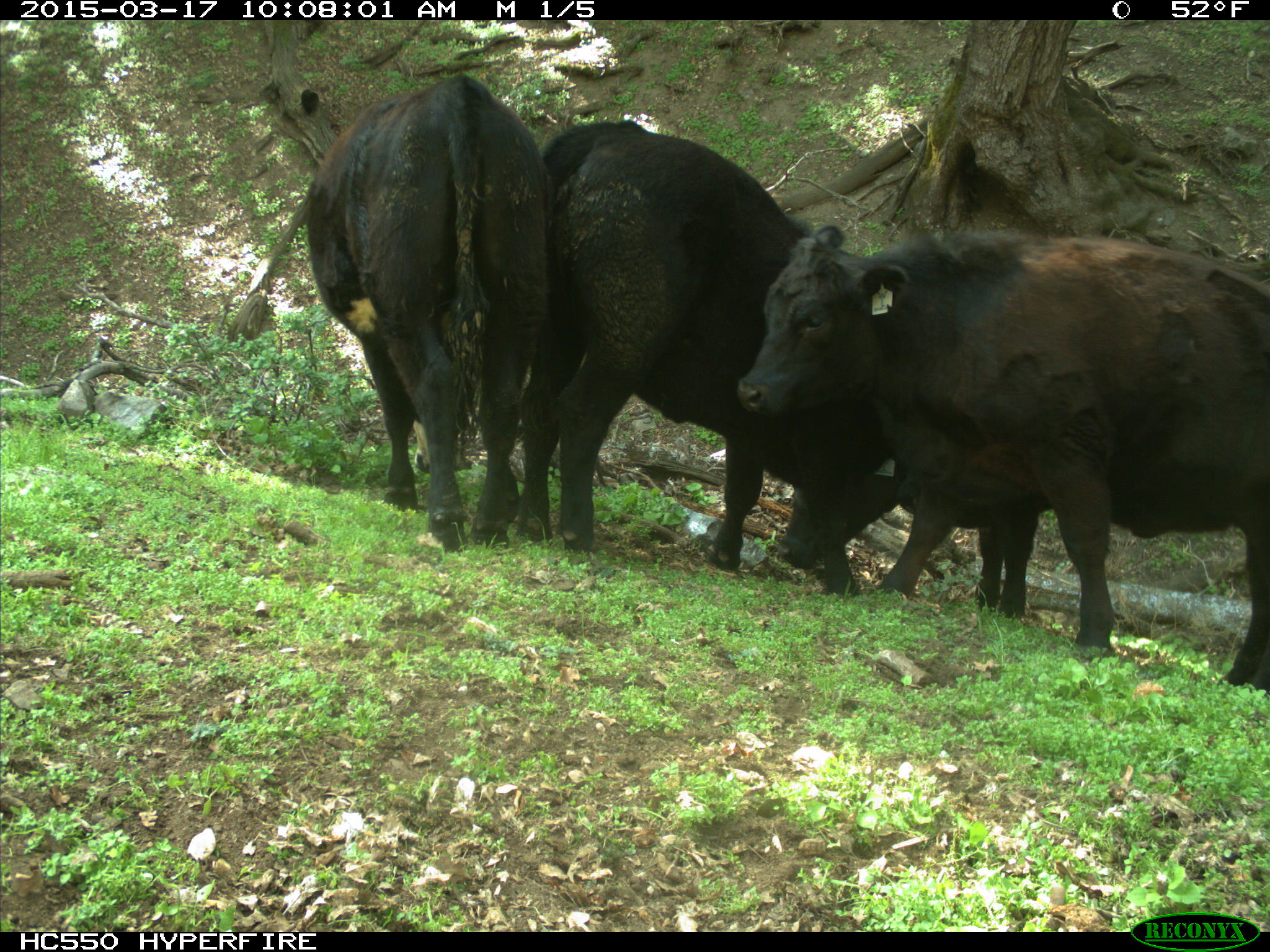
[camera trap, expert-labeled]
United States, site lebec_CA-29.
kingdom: Animalia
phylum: Chordata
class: Mammalia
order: Artiodactyla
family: Bovidae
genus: Bos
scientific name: Bos taurus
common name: domestic cow